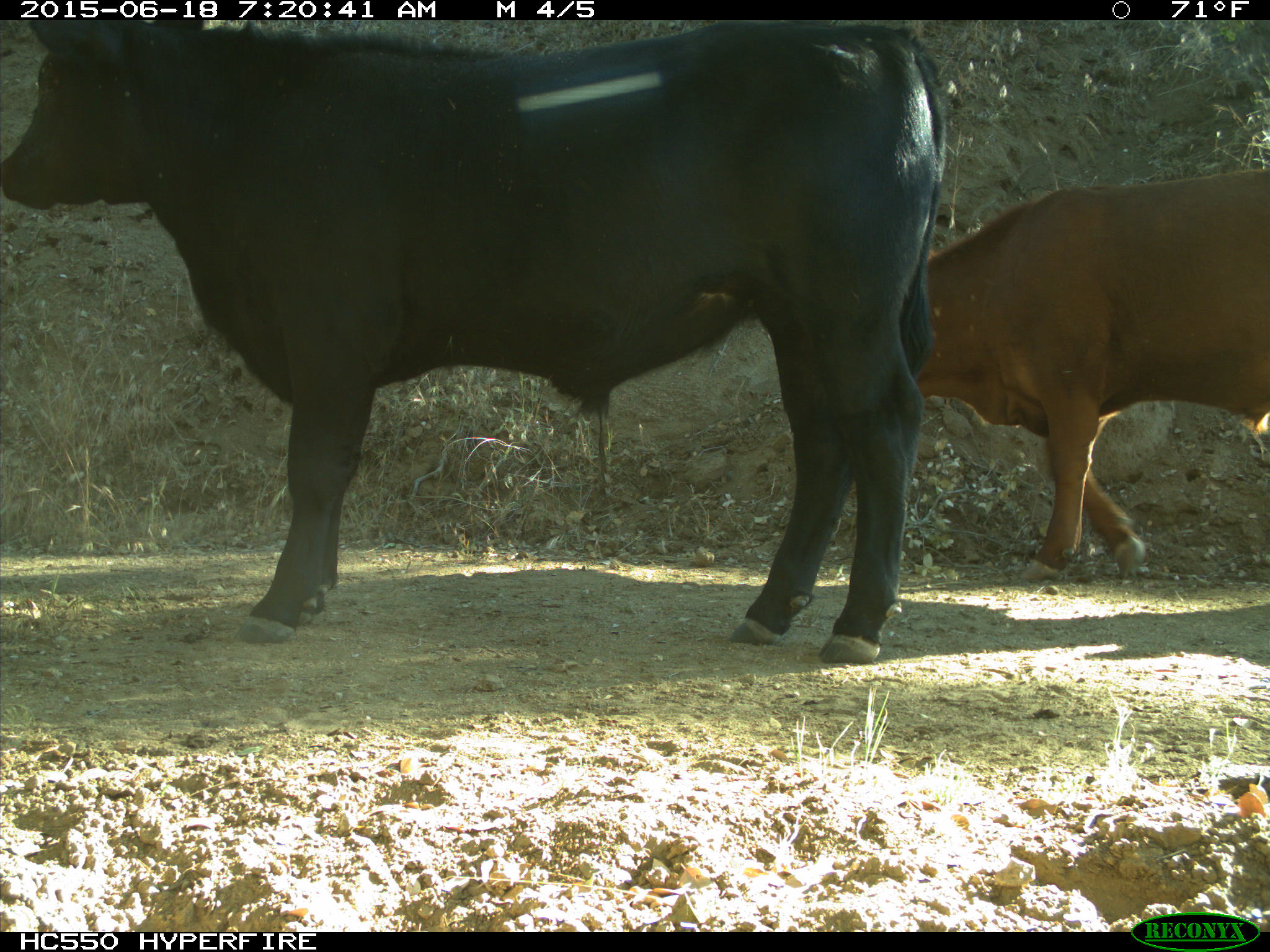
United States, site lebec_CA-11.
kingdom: Animalia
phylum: Chordata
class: Mammalia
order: Artiodactyla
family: Bovidae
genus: Bos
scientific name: Bos taurus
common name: domestic cow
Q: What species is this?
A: Bos taurus (domestic cow).